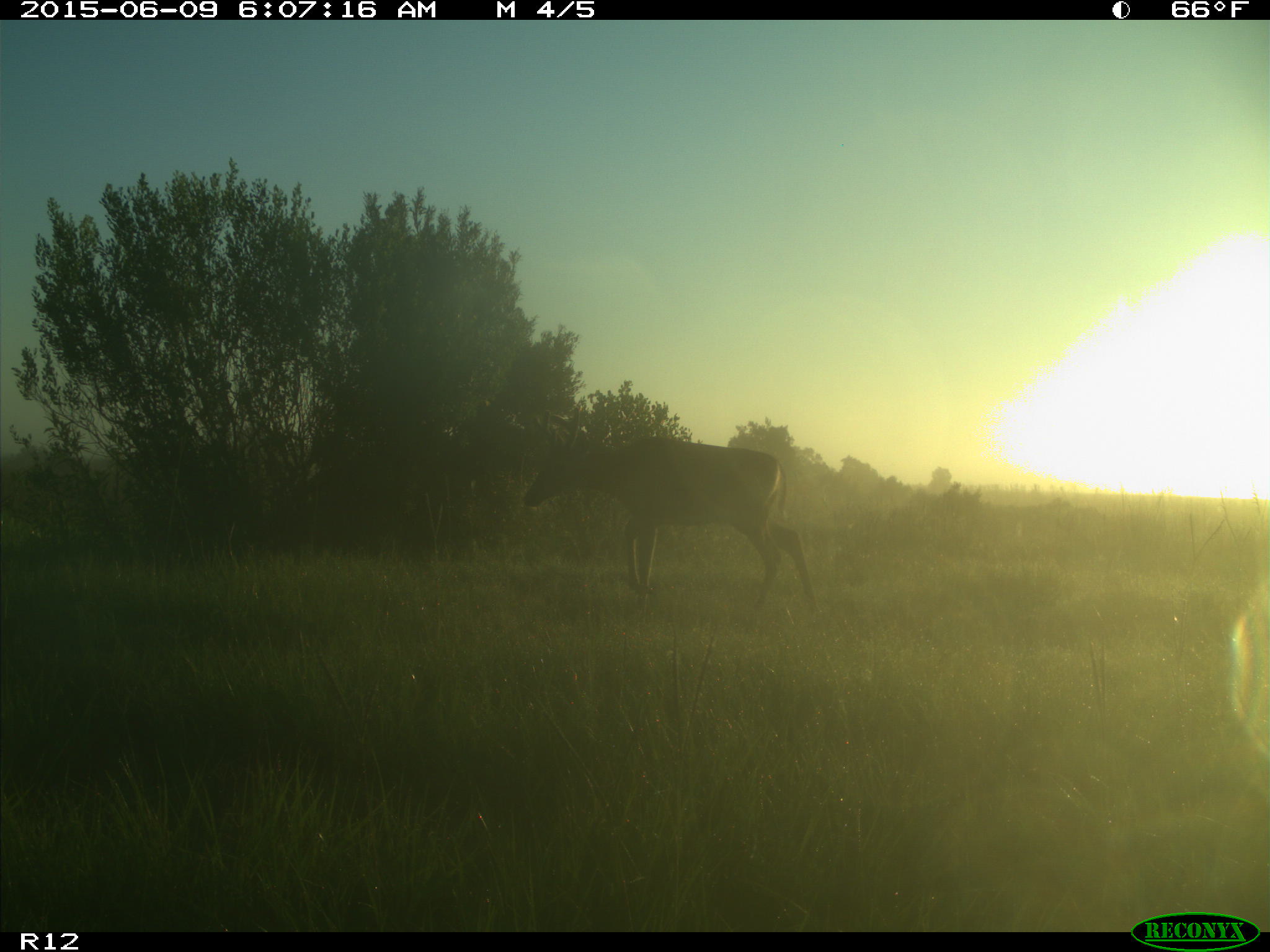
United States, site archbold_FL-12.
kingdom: Animalia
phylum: Chordata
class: Mammalia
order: Artiodactyla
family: Cervidae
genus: Odocoileus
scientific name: Odocoileus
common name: deer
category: unidentified deer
Unidentified deer (deer) (Odocoileus).